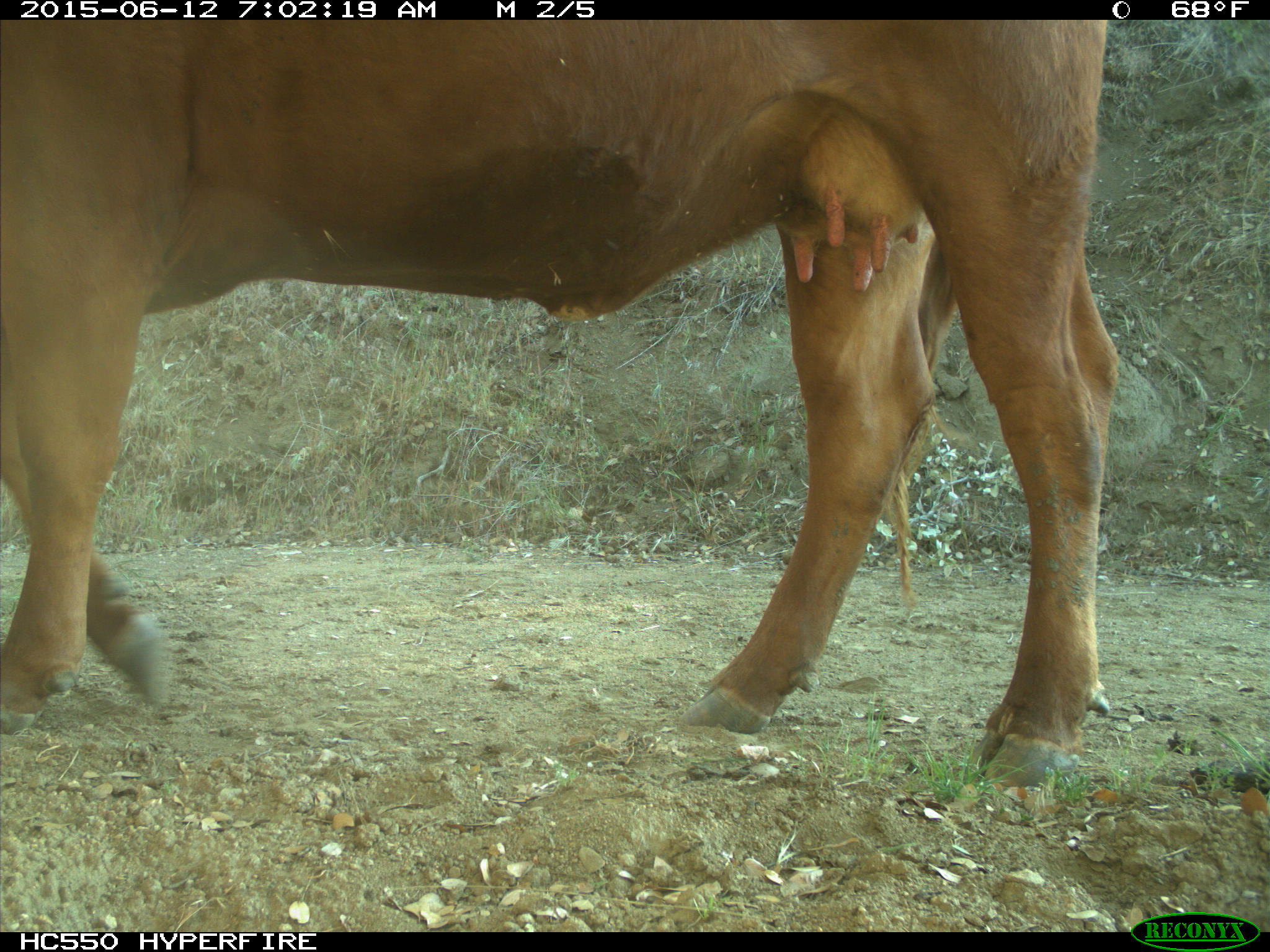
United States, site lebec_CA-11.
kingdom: Animalia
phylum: Chordata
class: Mammalia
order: Artiodactyla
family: Bovidae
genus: Bos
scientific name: Bos taurus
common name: domestic cow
Bos taurus (domestic cow).